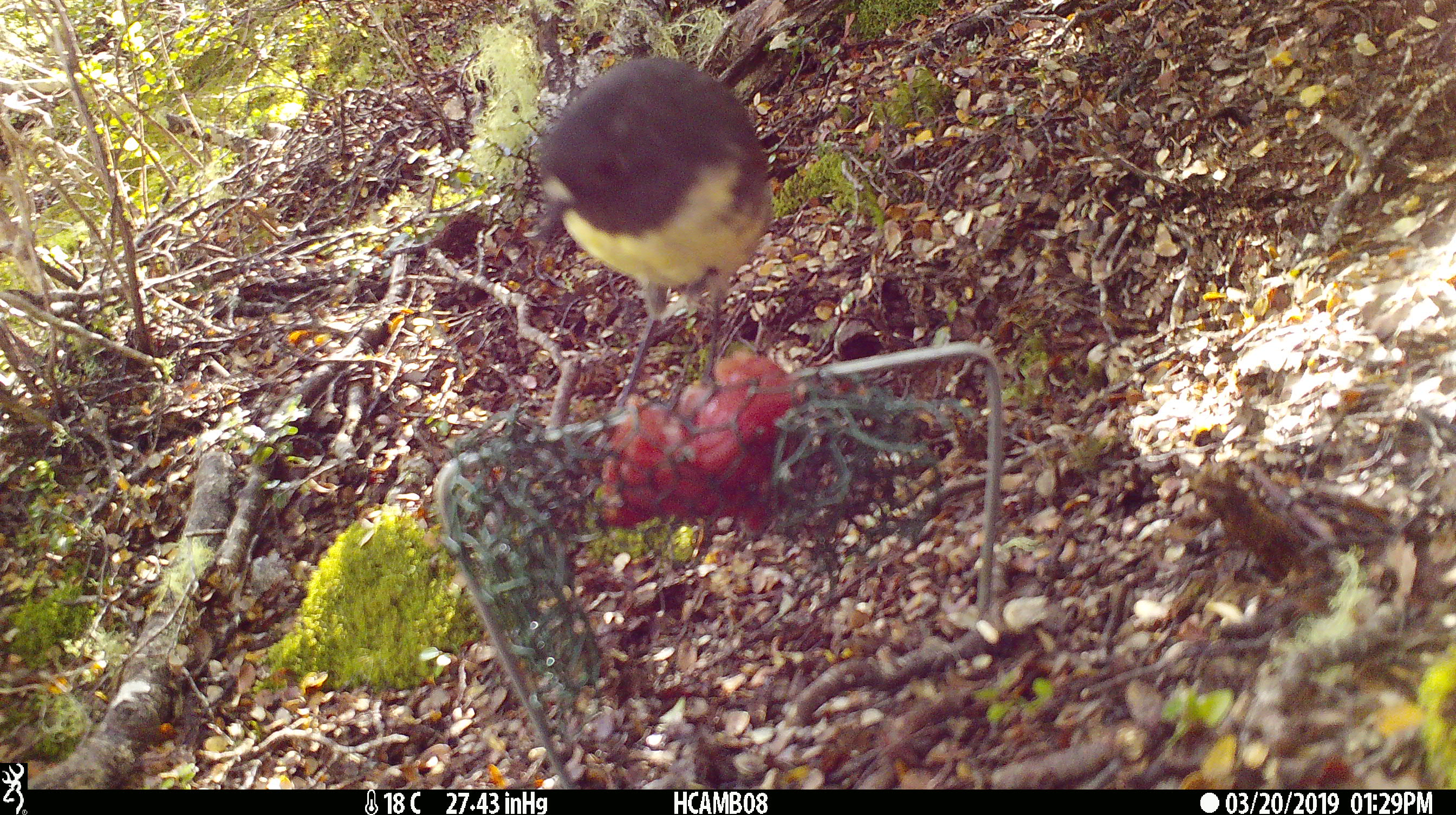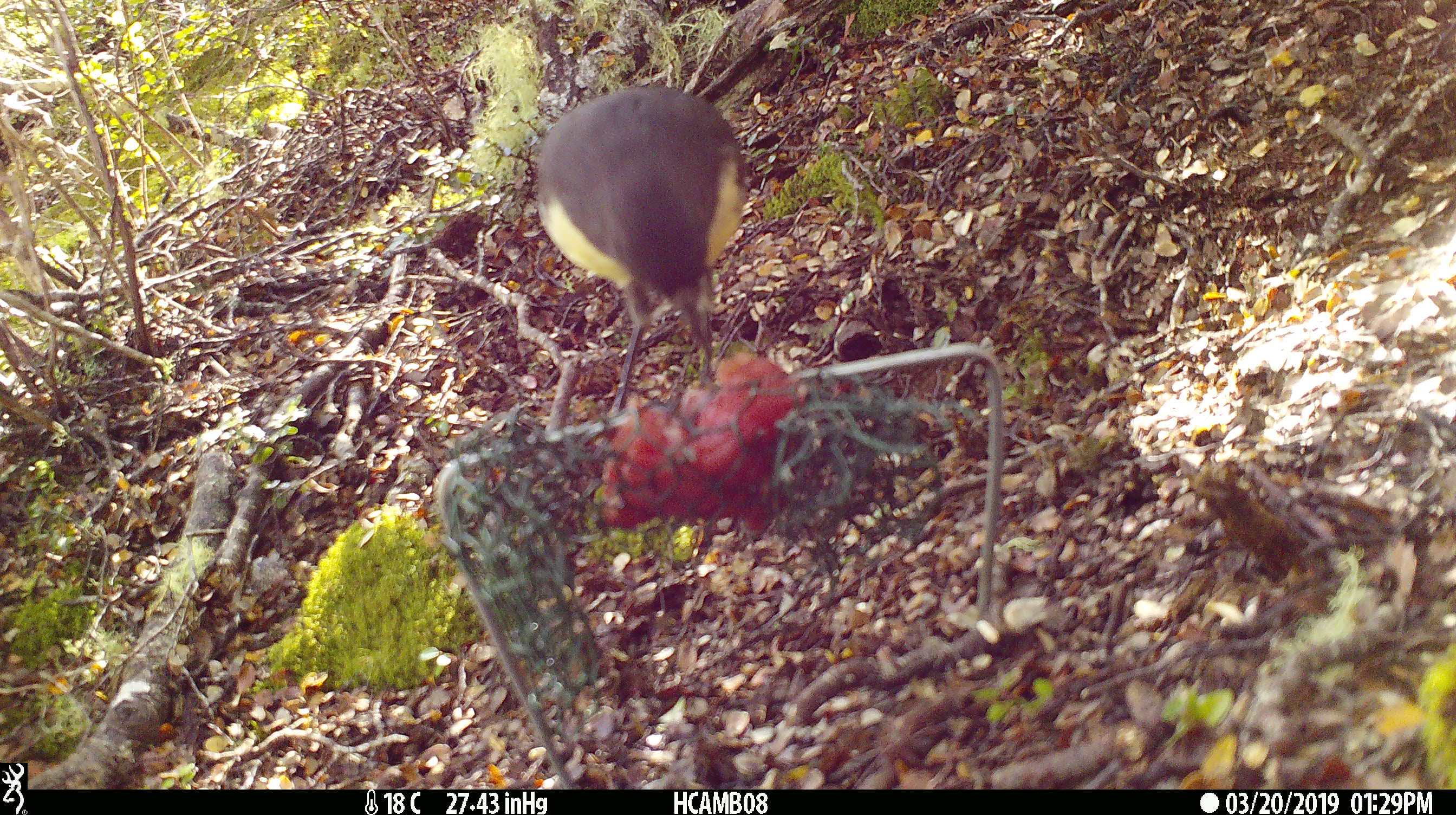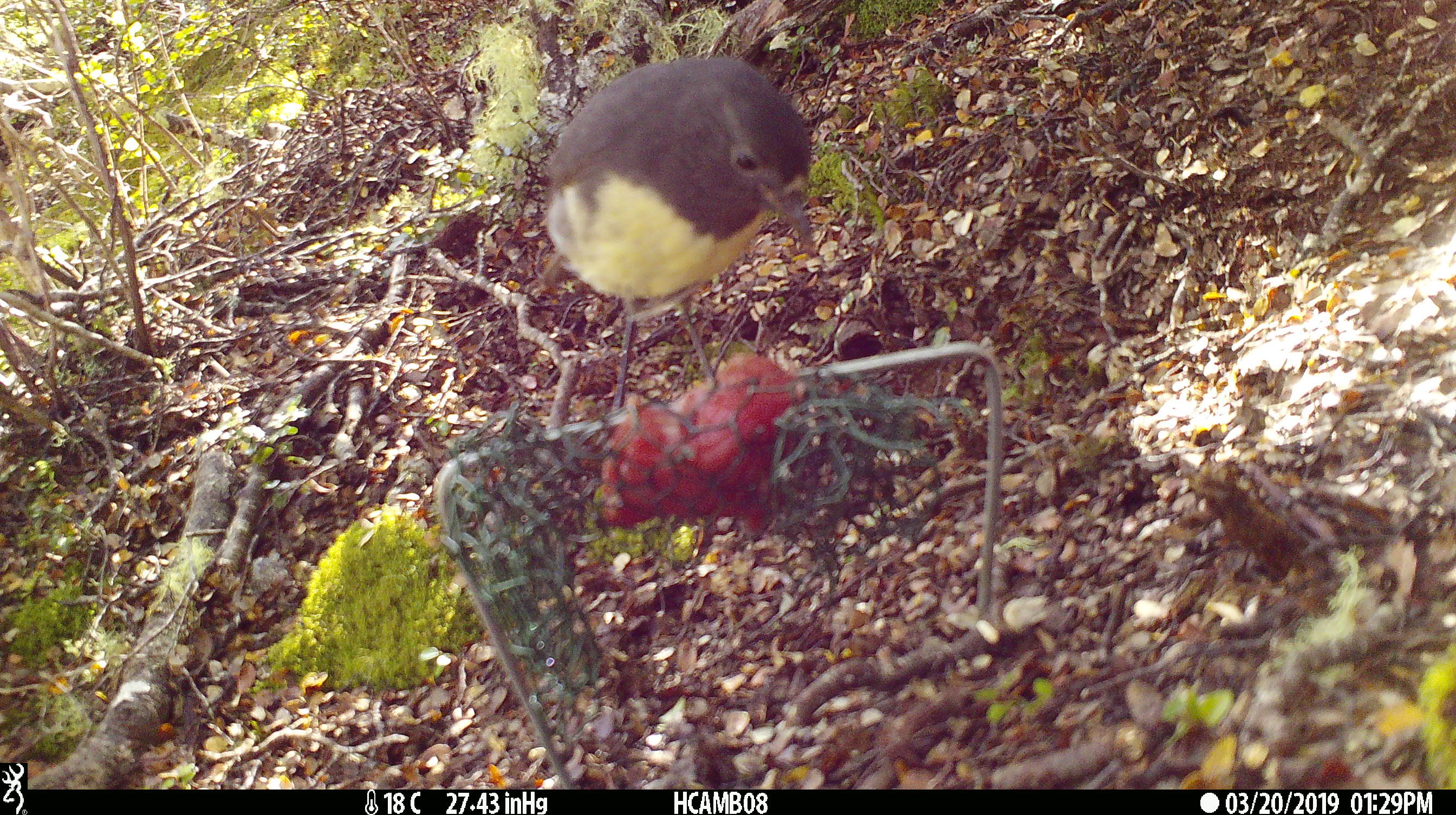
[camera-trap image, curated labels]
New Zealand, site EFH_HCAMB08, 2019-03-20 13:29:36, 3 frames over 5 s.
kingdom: Animalia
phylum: Chordata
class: Aves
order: Passeriformes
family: Petroicidae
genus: Petroica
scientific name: Petroica australis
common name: new zealand robin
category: robin